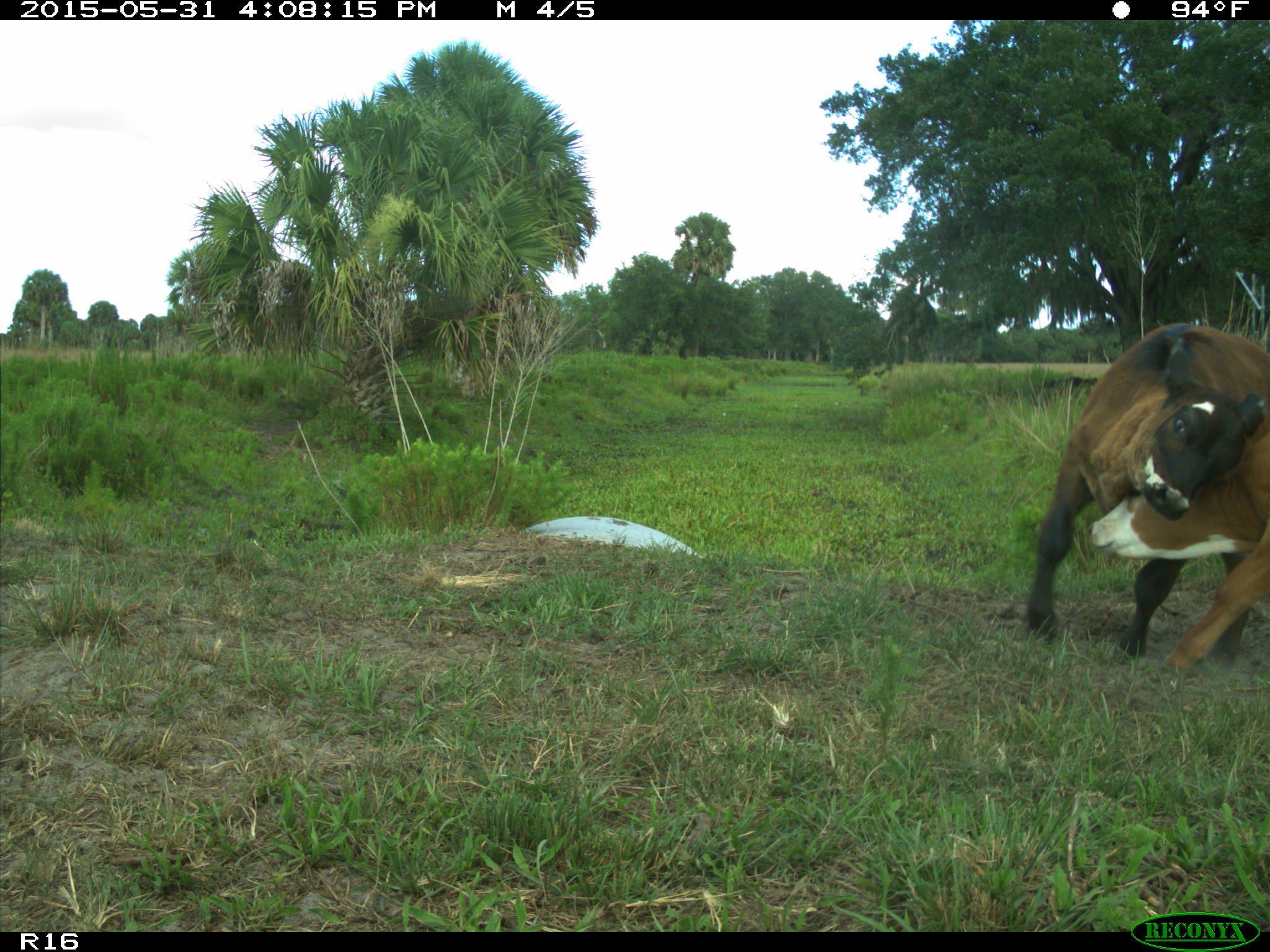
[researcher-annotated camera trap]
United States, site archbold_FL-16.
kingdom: Animalia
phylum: Chordata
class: Mammalia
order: Artiodactyla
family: Bovidae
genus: Bos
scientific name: Bos taurus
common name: domestic cow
Bos taurus (domestic cow).